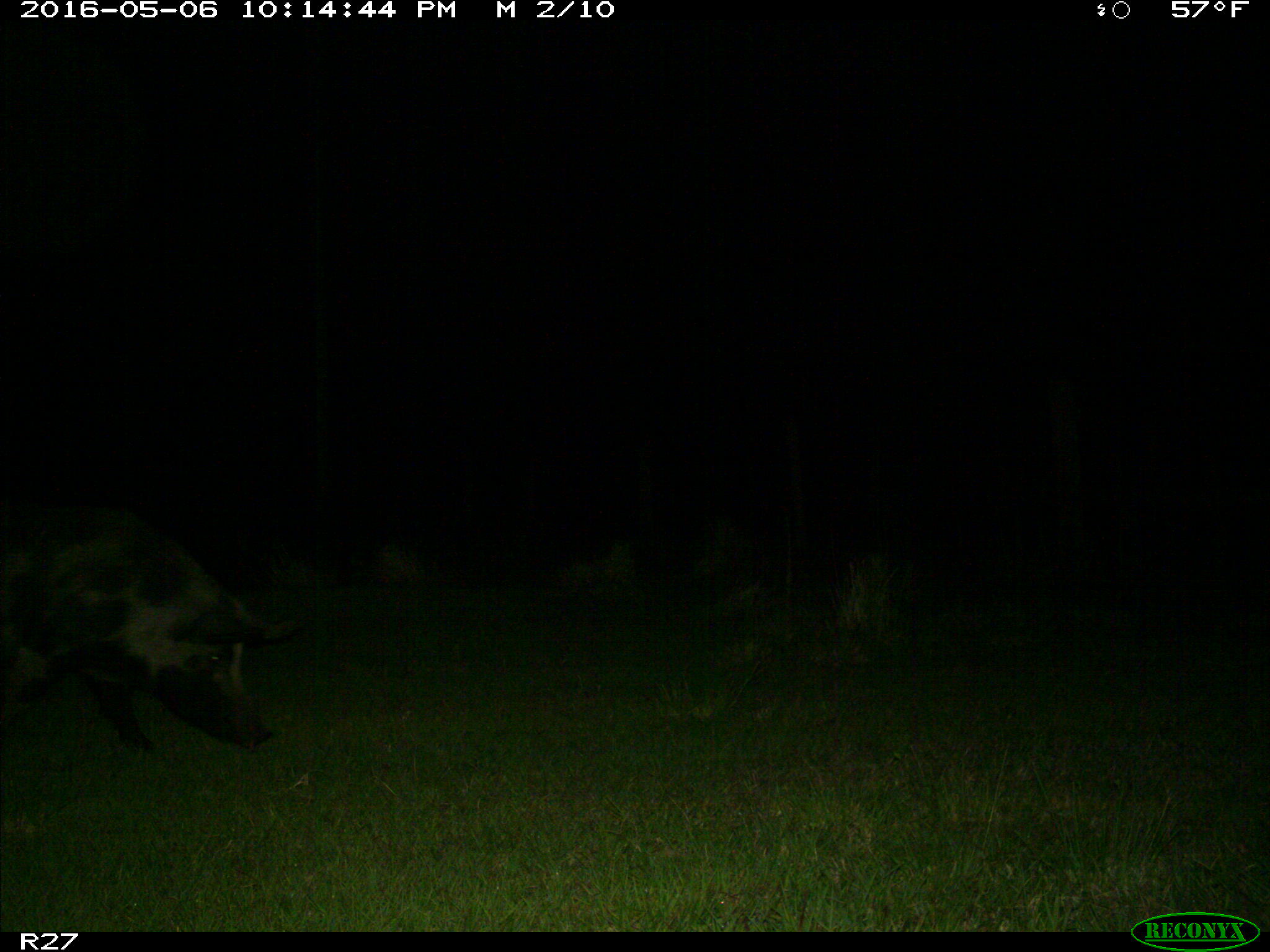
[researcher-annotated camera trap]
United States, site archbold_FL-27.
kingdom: Animalia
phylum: Chordata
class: Mammalia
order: Artiodactyla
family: Suidae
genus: Sus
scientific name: Sus scrofa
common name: wild boar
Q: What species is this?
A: Sus scrofa (wild boar).